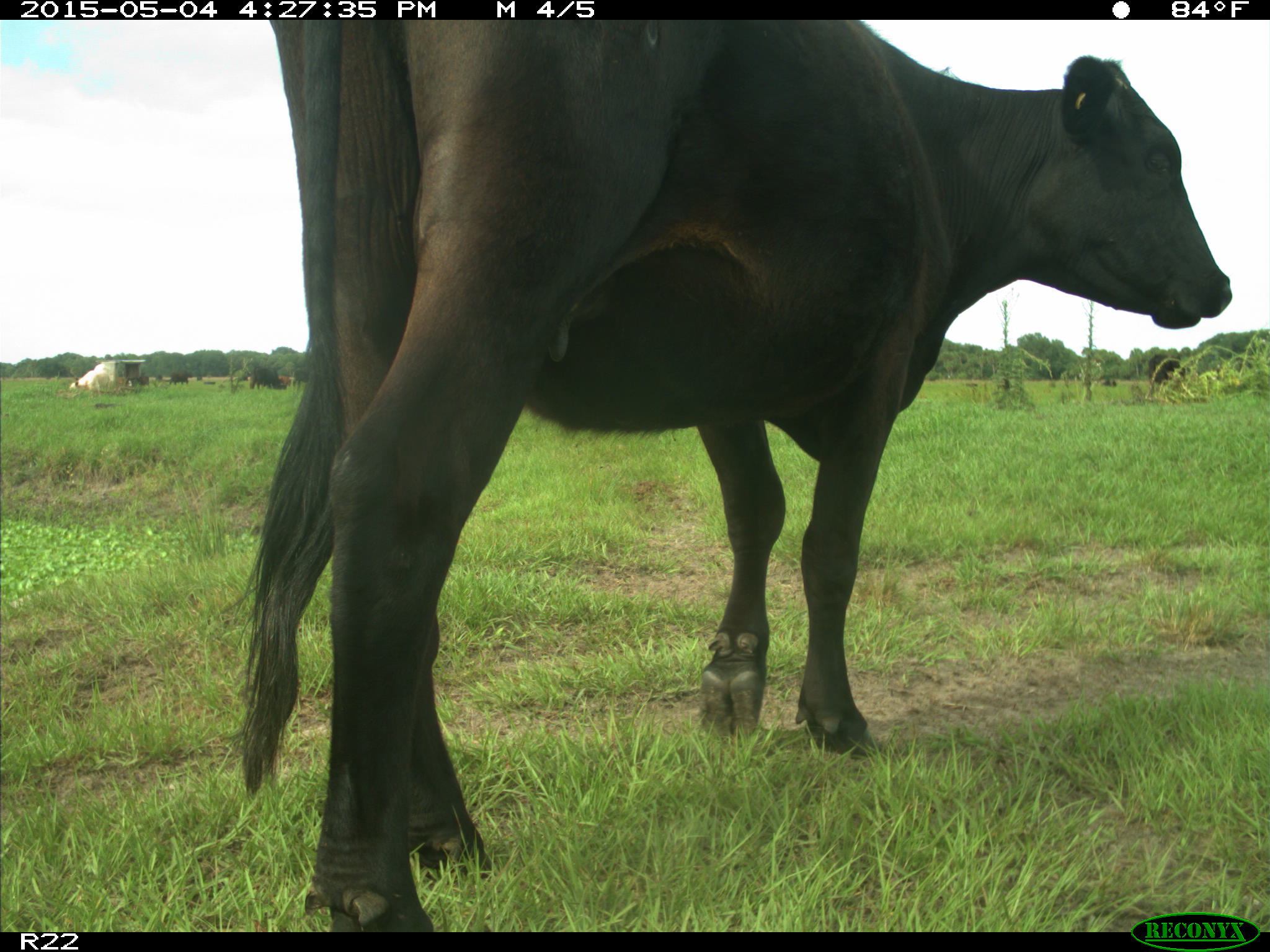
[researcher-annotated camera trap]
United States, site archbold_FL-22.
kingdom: Animalia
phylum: Chordata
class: Mammalia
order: Artiodactyla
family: Bovidae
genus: Bos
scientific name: Bos taurus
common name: domestic cow